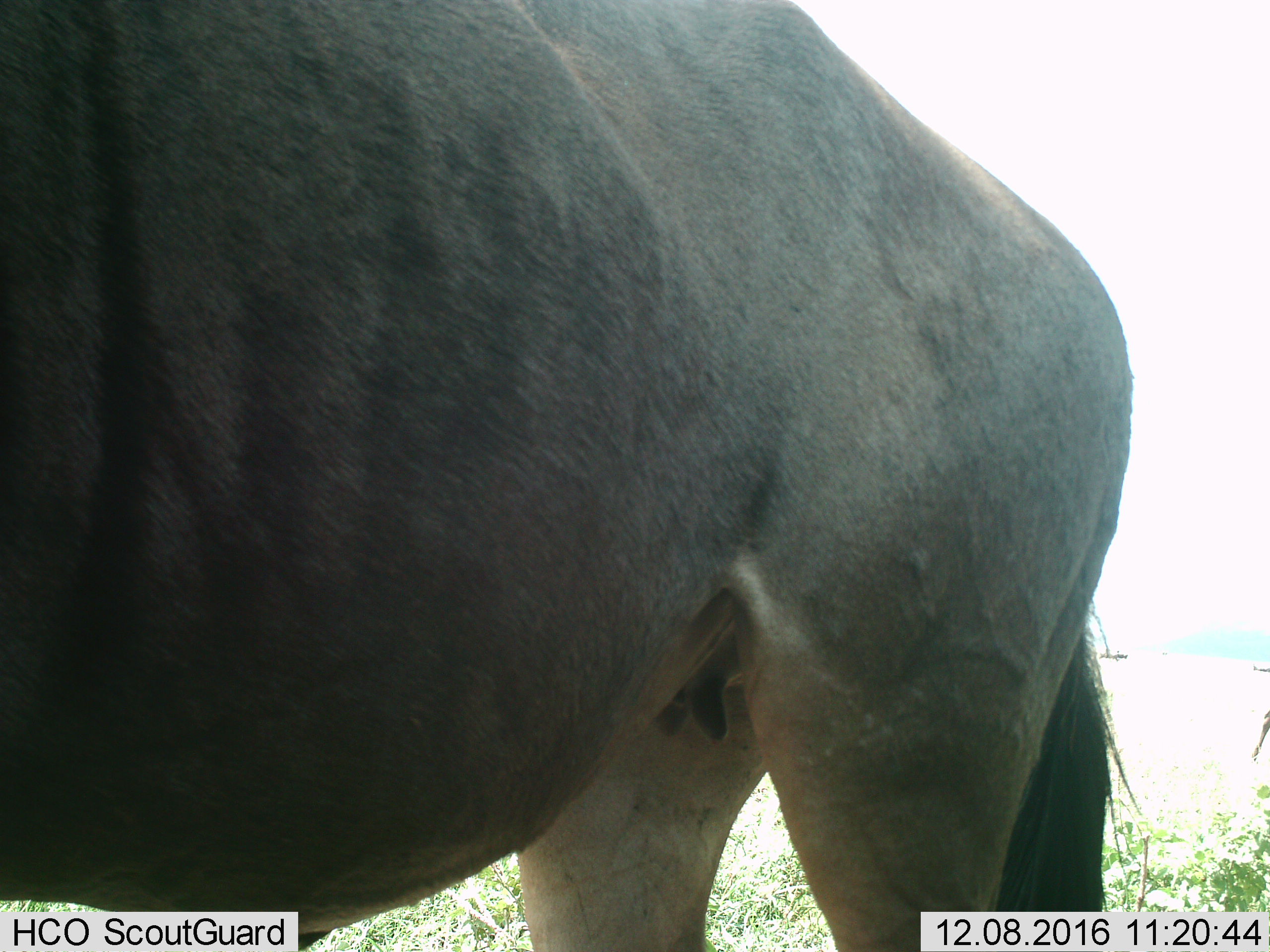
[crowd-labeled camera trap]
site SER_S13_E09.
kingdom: Animalia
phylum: Chordata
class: Mammalia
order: Artiodactyla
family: Bovidae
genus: Connochaetes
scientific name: Connochaetes taurinus taurinus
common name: blue wildebeest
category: wildebeestblue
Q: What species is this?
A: Wildebeestblue (blue wildebeest) (Connochaetes taurinus taurinus).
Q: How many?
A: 1.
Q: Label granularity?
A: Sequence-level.